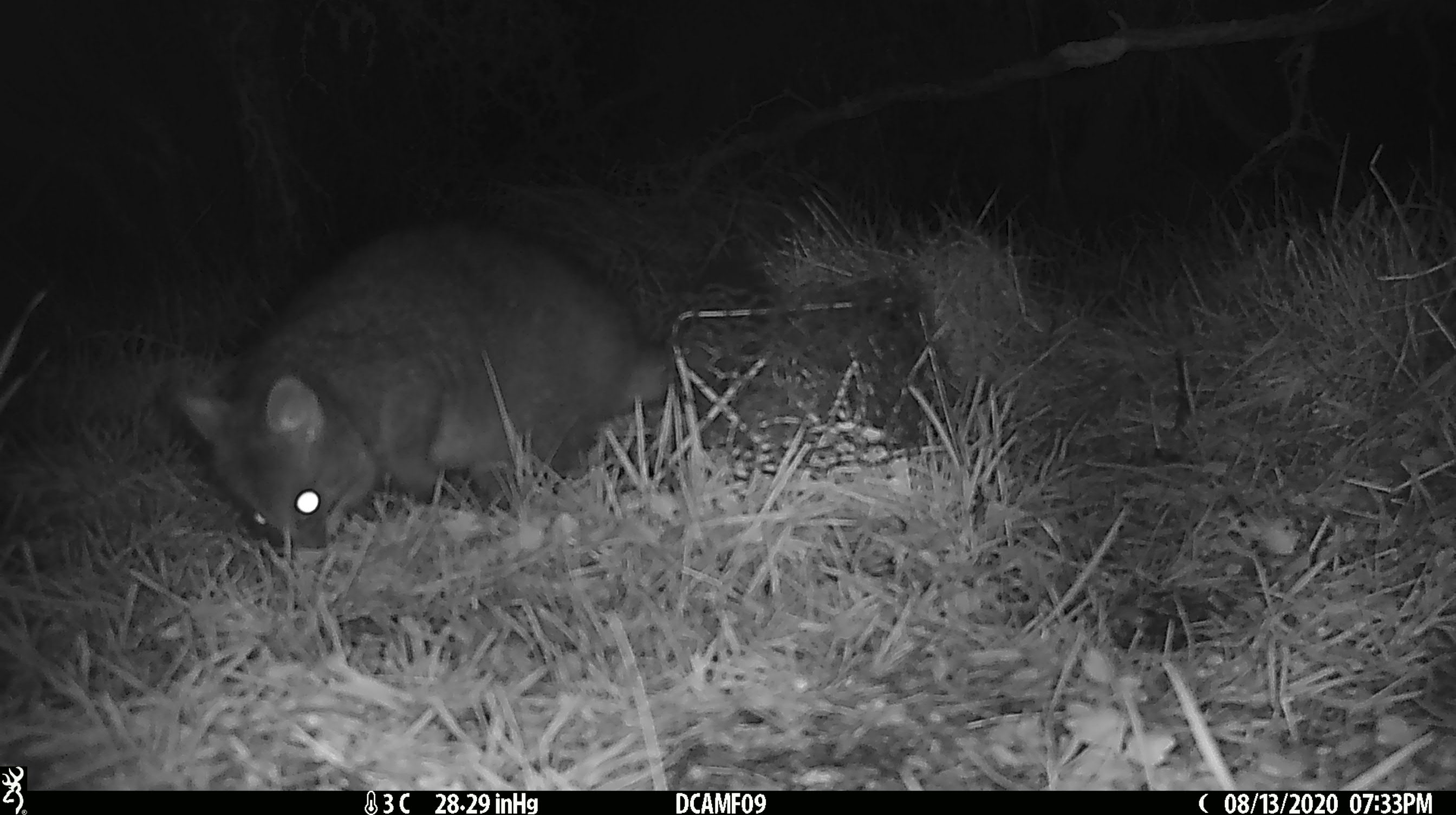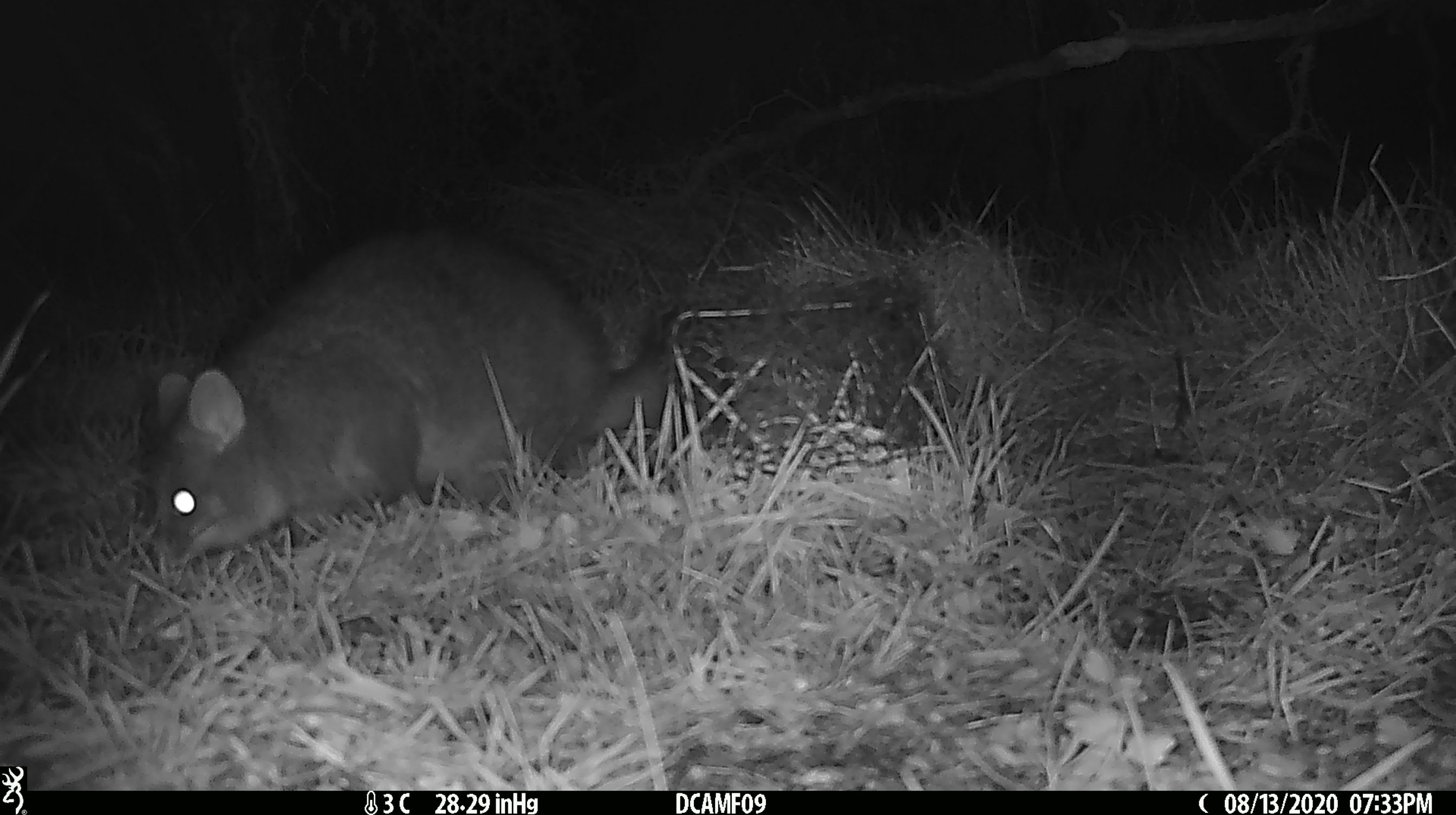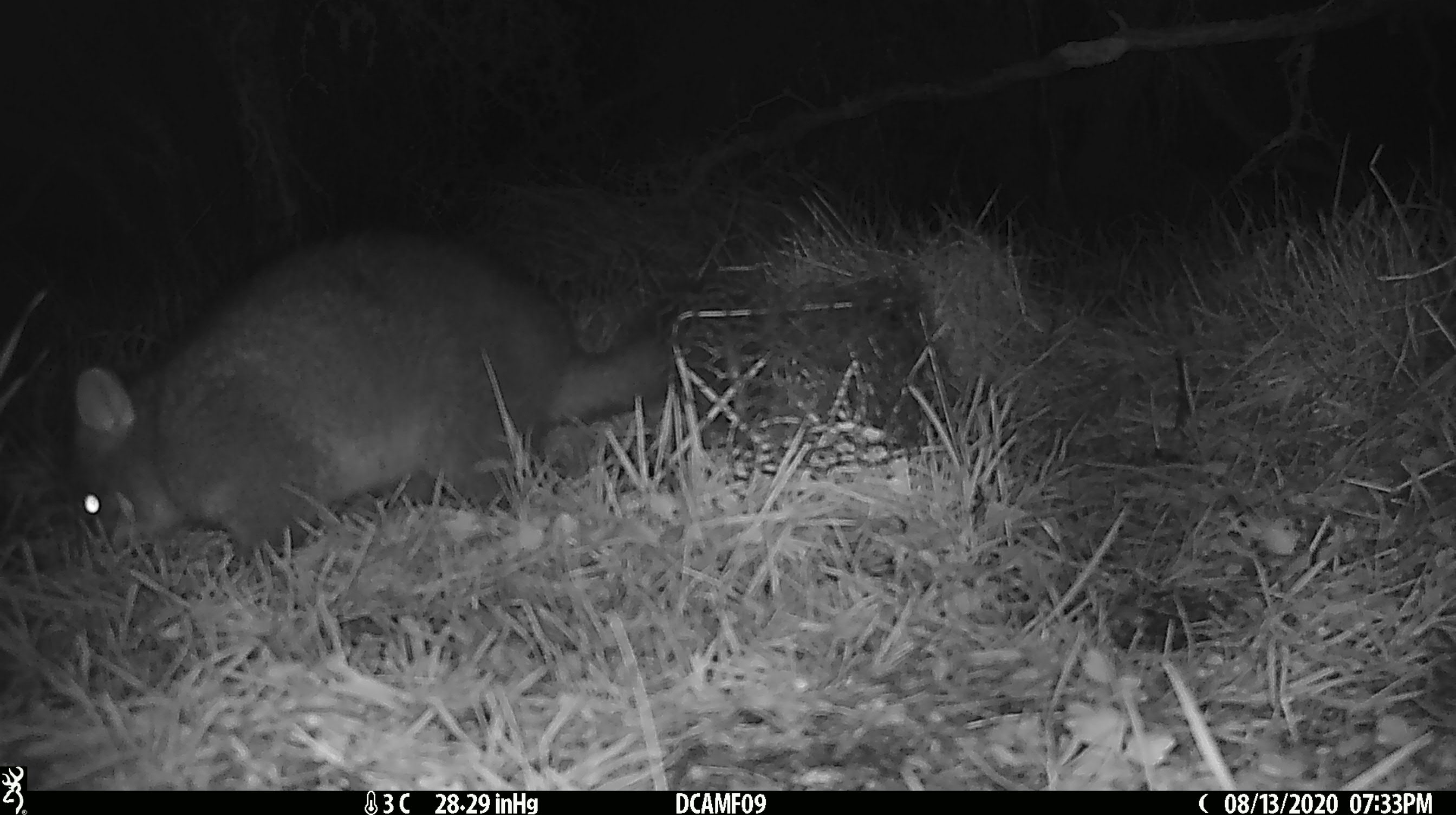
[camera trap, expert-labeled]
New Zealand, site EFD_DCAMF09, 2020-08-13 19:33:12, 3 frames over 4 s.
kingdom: Animalia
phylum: Chordata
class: Mammalia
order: Diprotodontia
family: Phalangeridae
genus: Trichosurus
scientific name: Trichosurus vulpecula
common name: common brushtail possum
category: possum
Possum (common brushtail possum) (Trichosurus vulpecula).